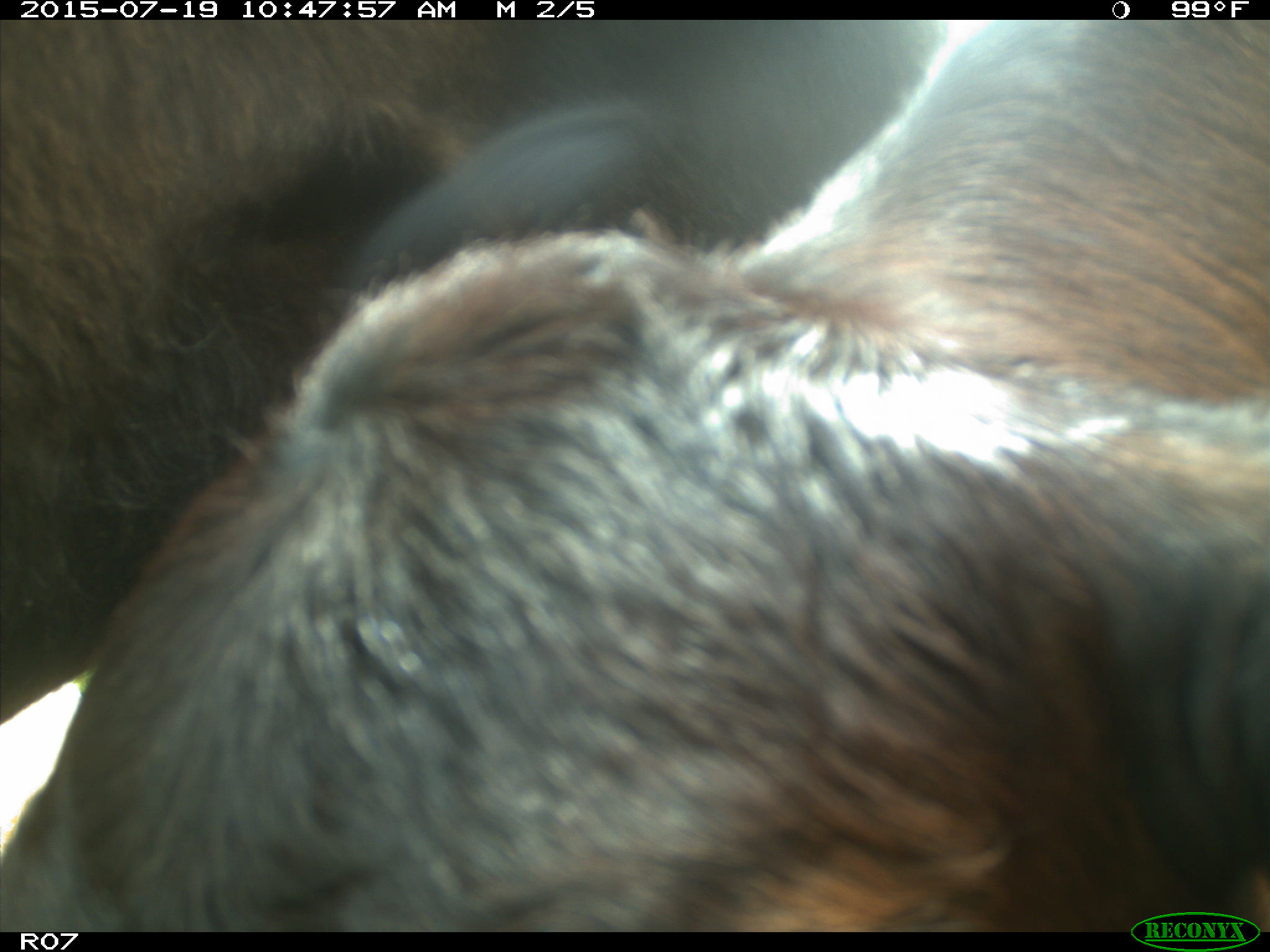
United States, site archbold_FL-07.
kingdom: Animalia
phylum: Chordata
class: Mammalia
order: Artiodactyla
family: Bovidae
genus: Bos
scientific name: Bos taurus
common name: domestic cow